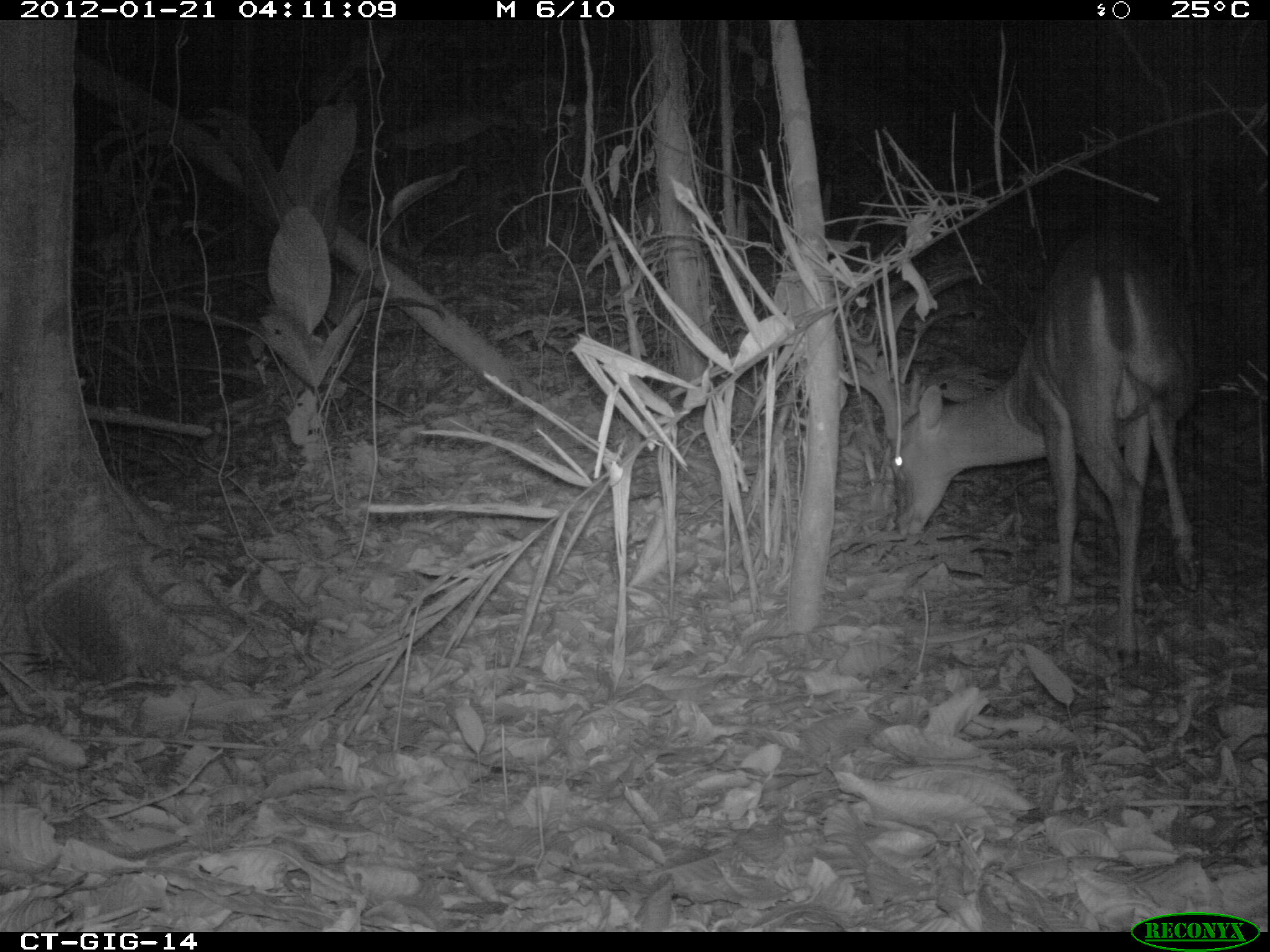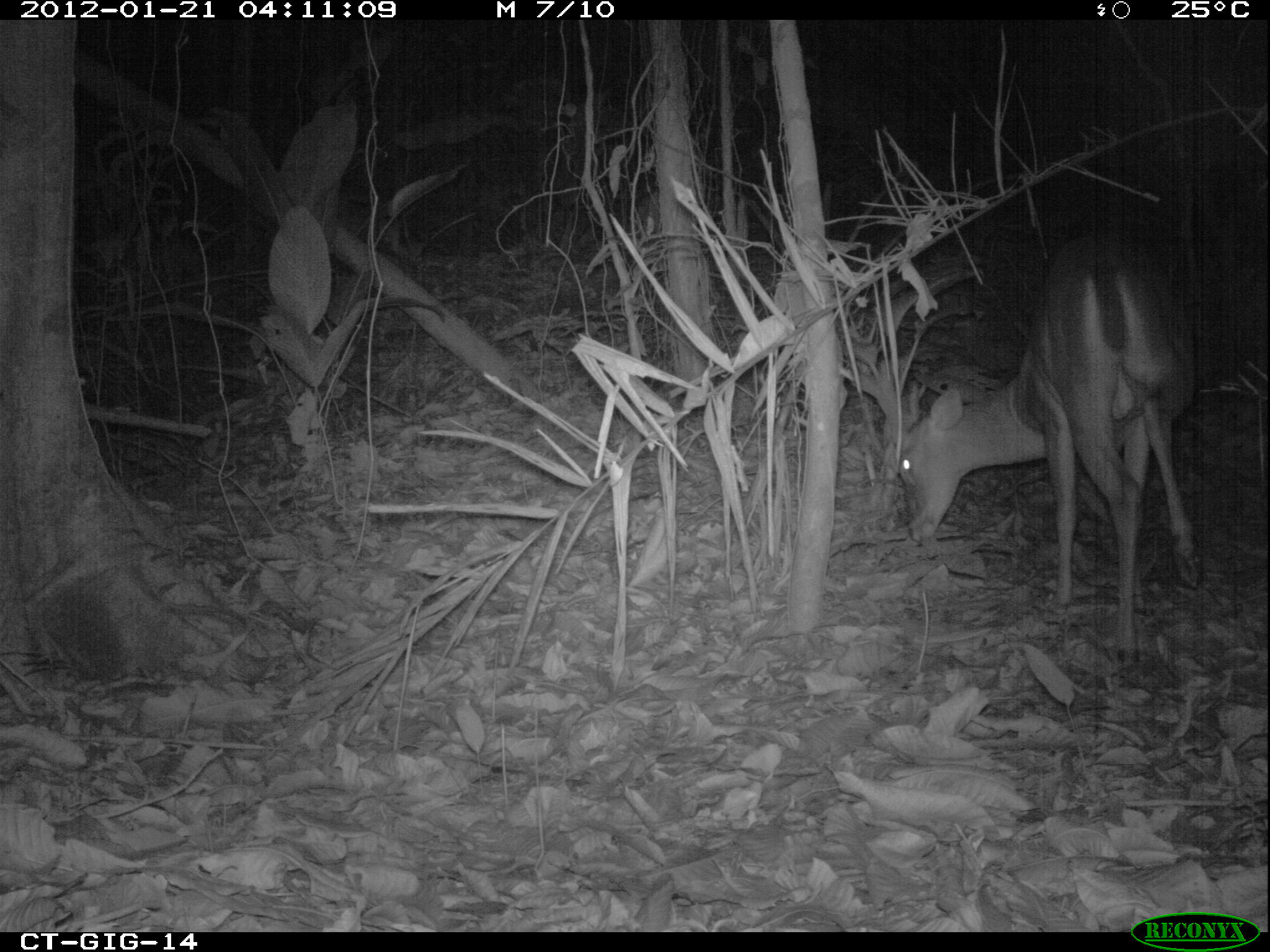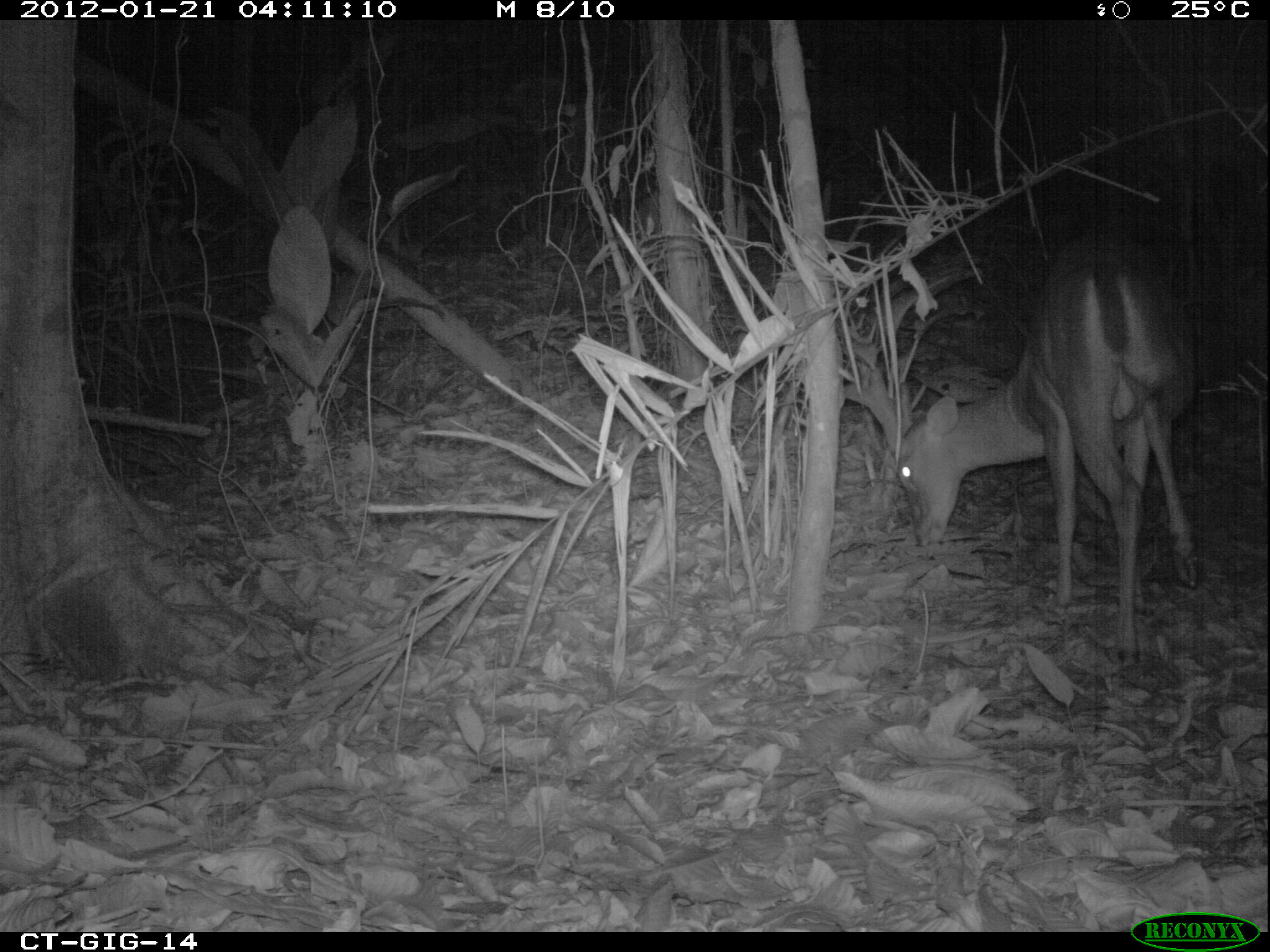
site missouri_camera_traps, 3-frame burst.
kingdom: Animalia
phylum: Chordata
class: Mammalia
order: Artiodactyla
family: Cervidae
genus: Odocoileus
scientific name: Odocoileus virginianus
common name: white-tailed deer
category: white tailed deer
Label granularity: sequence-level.